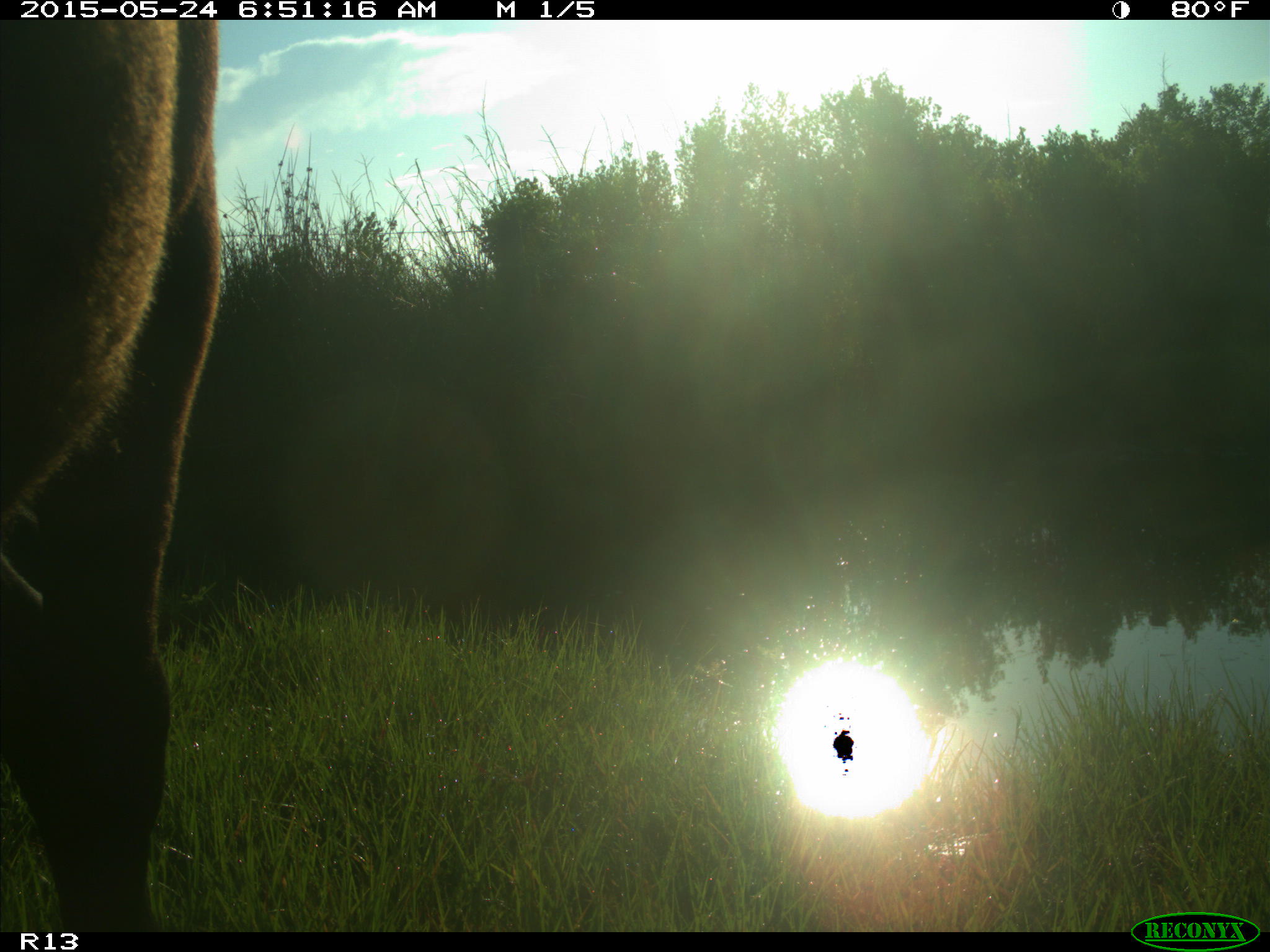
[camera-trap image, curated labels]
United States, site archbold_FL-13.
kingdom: Animalia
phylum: Chordata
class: Mammalia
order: Artiodactyla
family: Bovidae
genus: Bos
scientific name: Bos taurus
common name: domestic cow